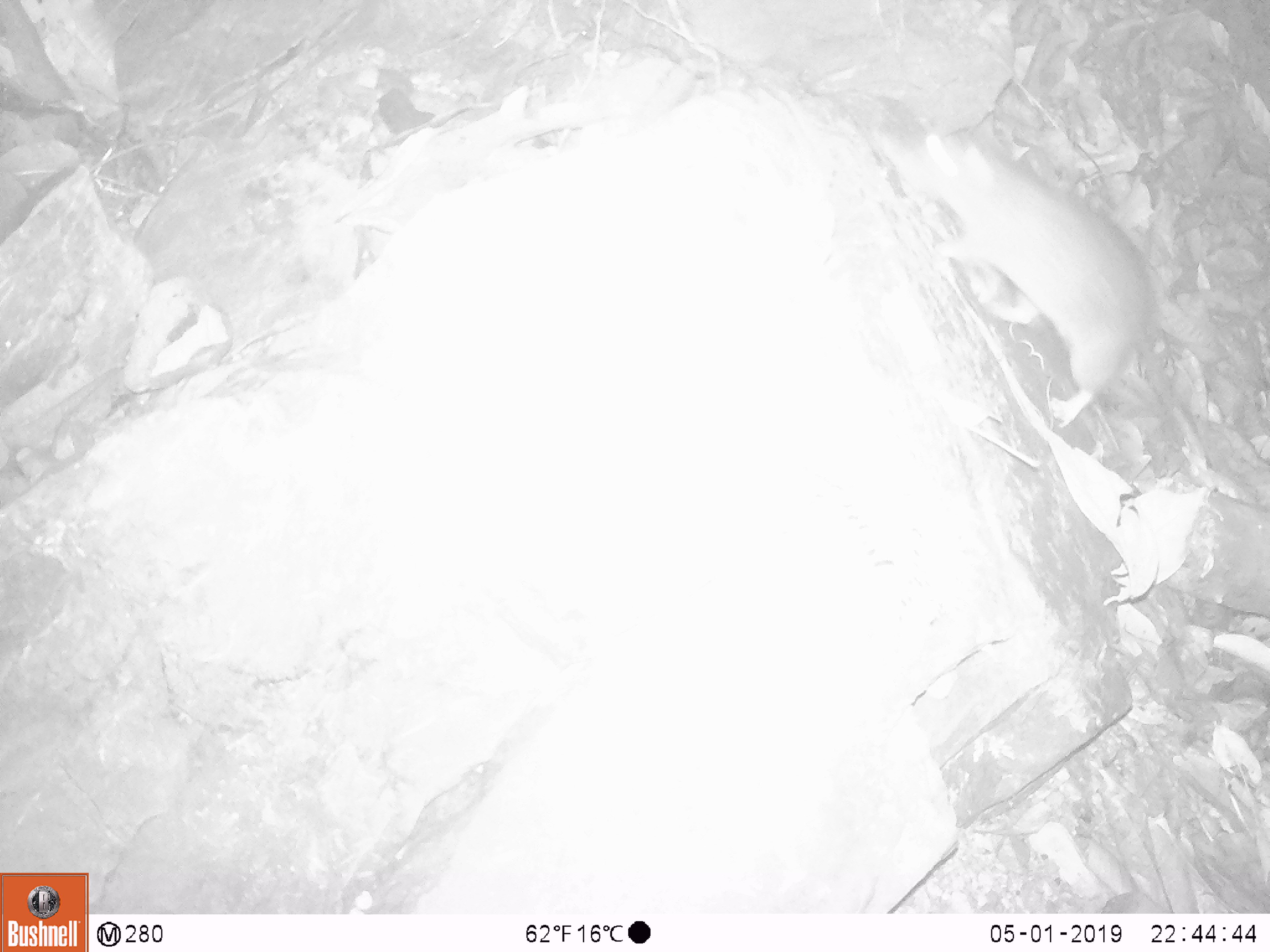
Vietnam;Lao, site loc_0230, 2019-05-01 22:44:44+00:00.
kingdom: Animalia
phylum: Chordata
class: Mammalia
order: Rodentia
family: Muridae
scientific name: Muridae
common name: old-world mice and rats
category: unidentified murid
Unidentified murid (old-world mice and rats) (Muridae). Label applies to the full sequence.